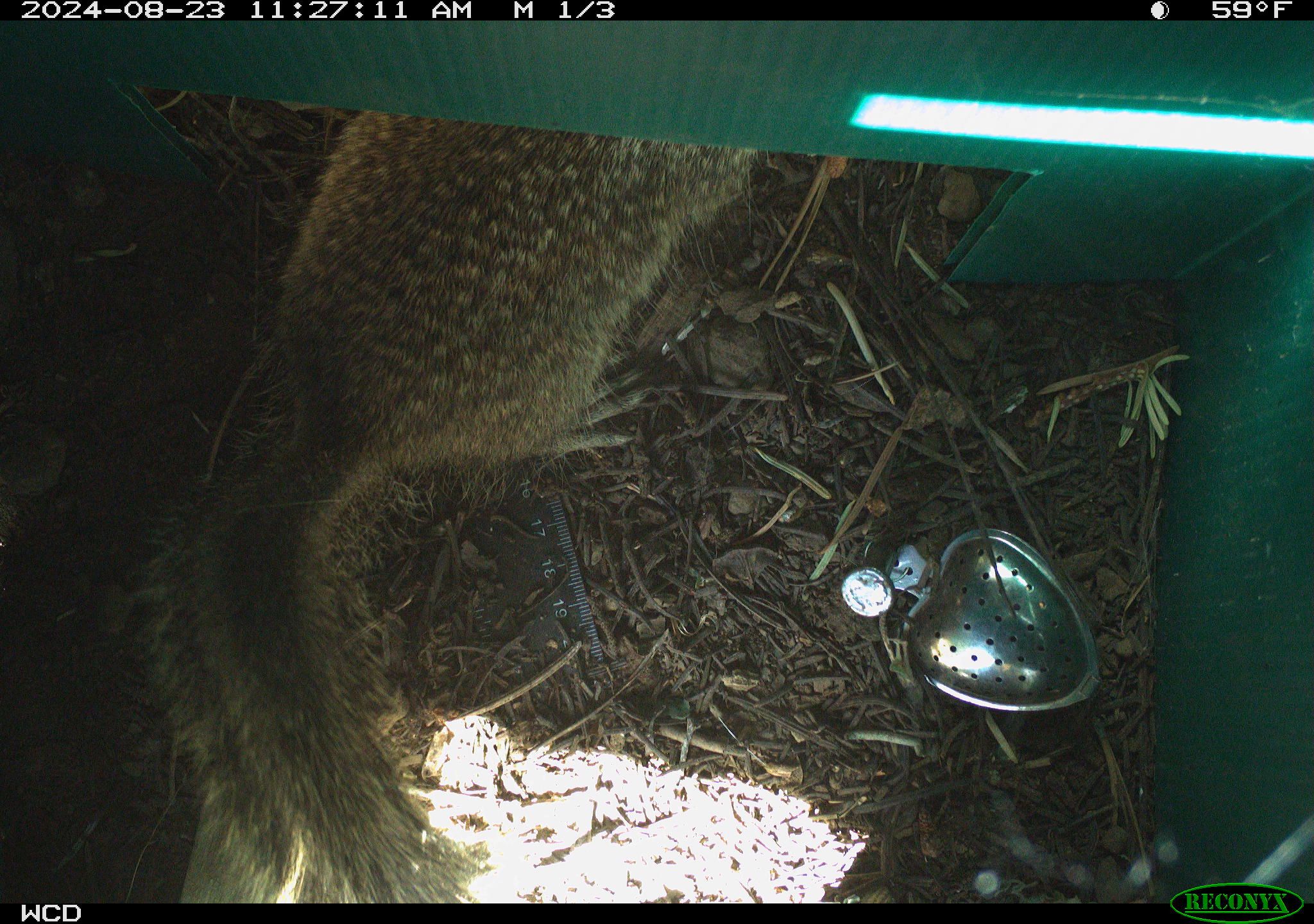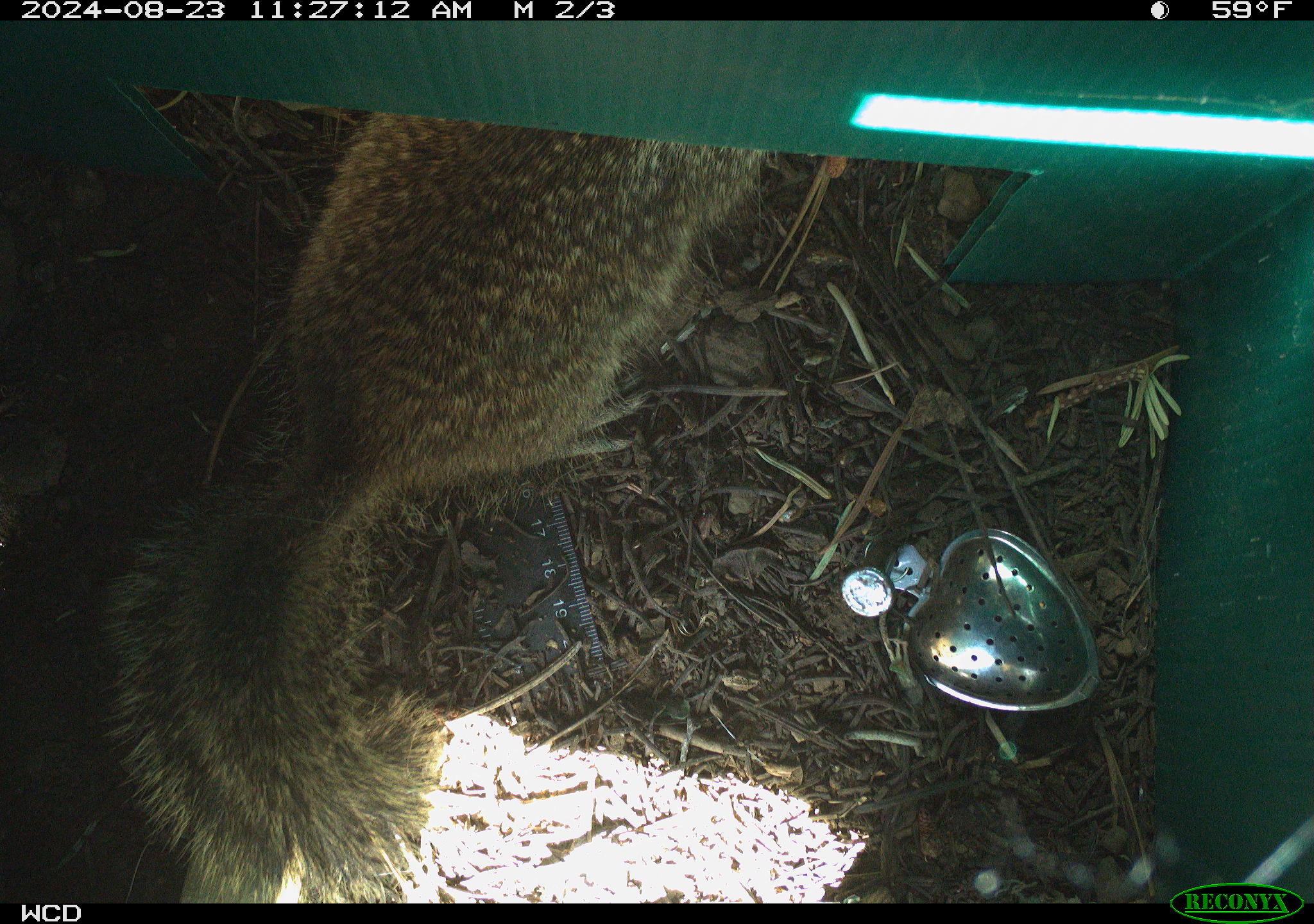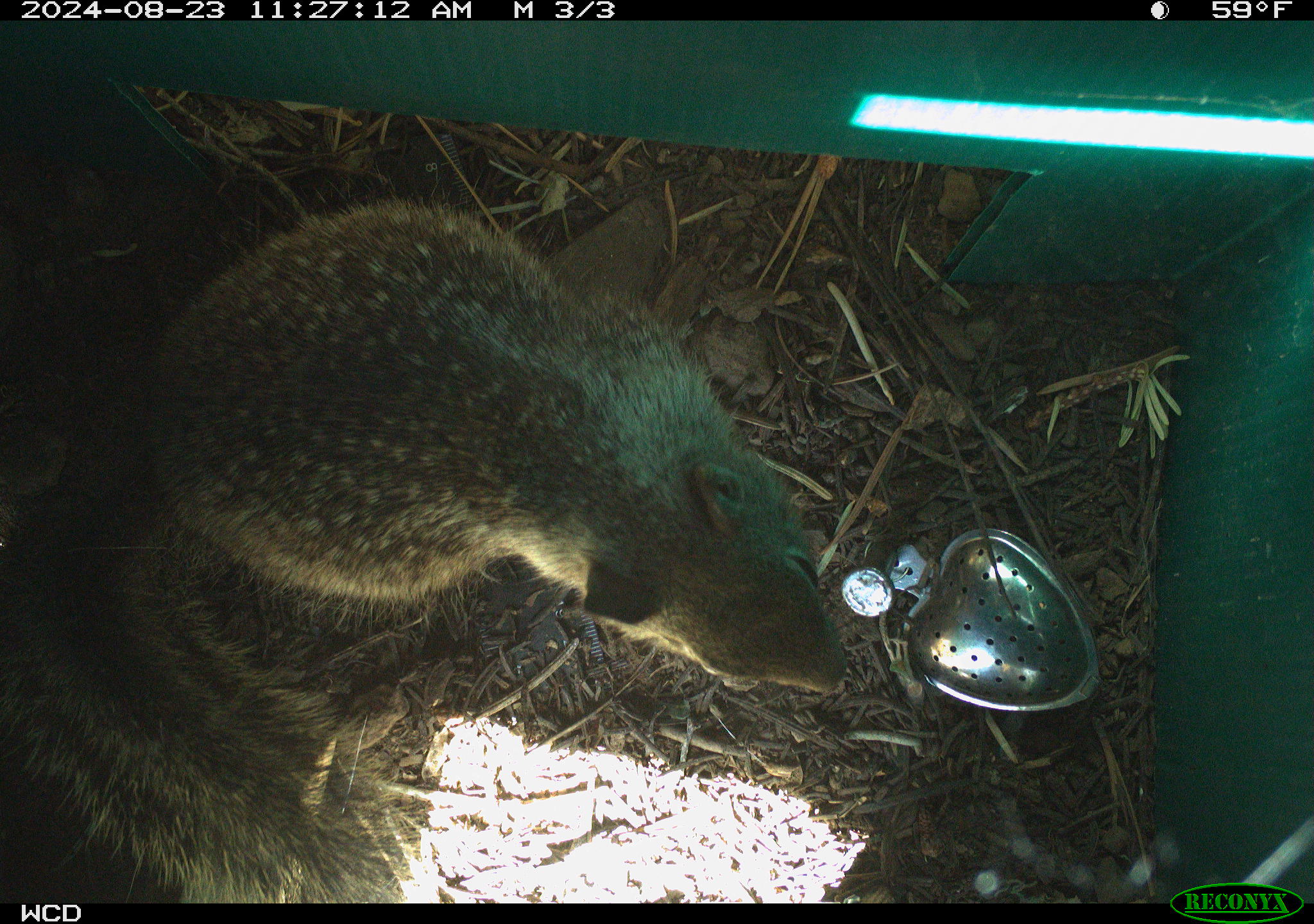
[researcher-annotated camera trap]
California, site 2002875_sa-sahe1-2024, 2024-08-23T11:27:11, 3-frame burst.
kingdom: Animalia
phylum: Chordata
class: Mammalia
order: Rodentia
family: Sciuridae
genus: Otospermophilus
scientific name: Otospermophilus beecheyi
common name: california ground squirrel